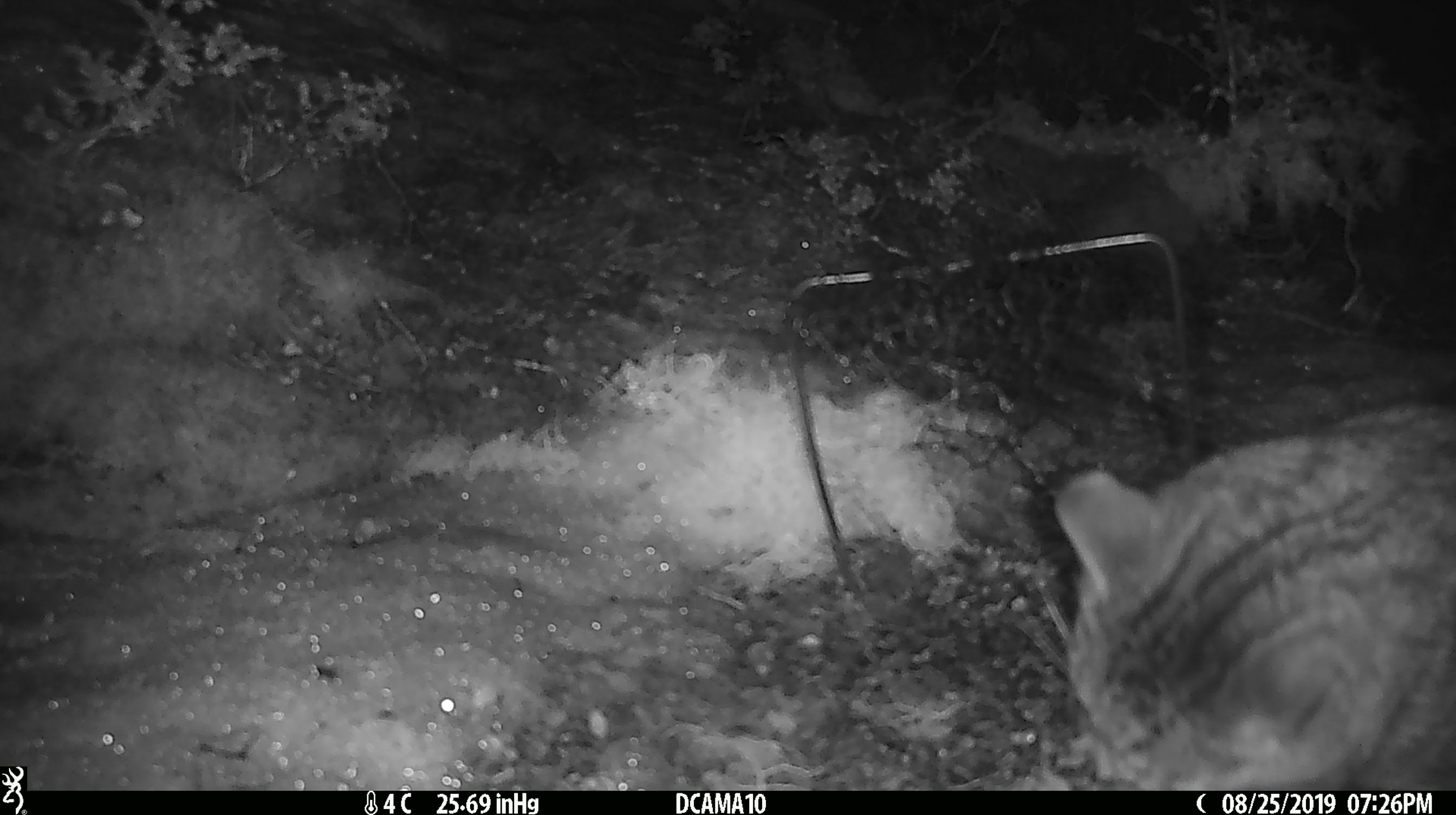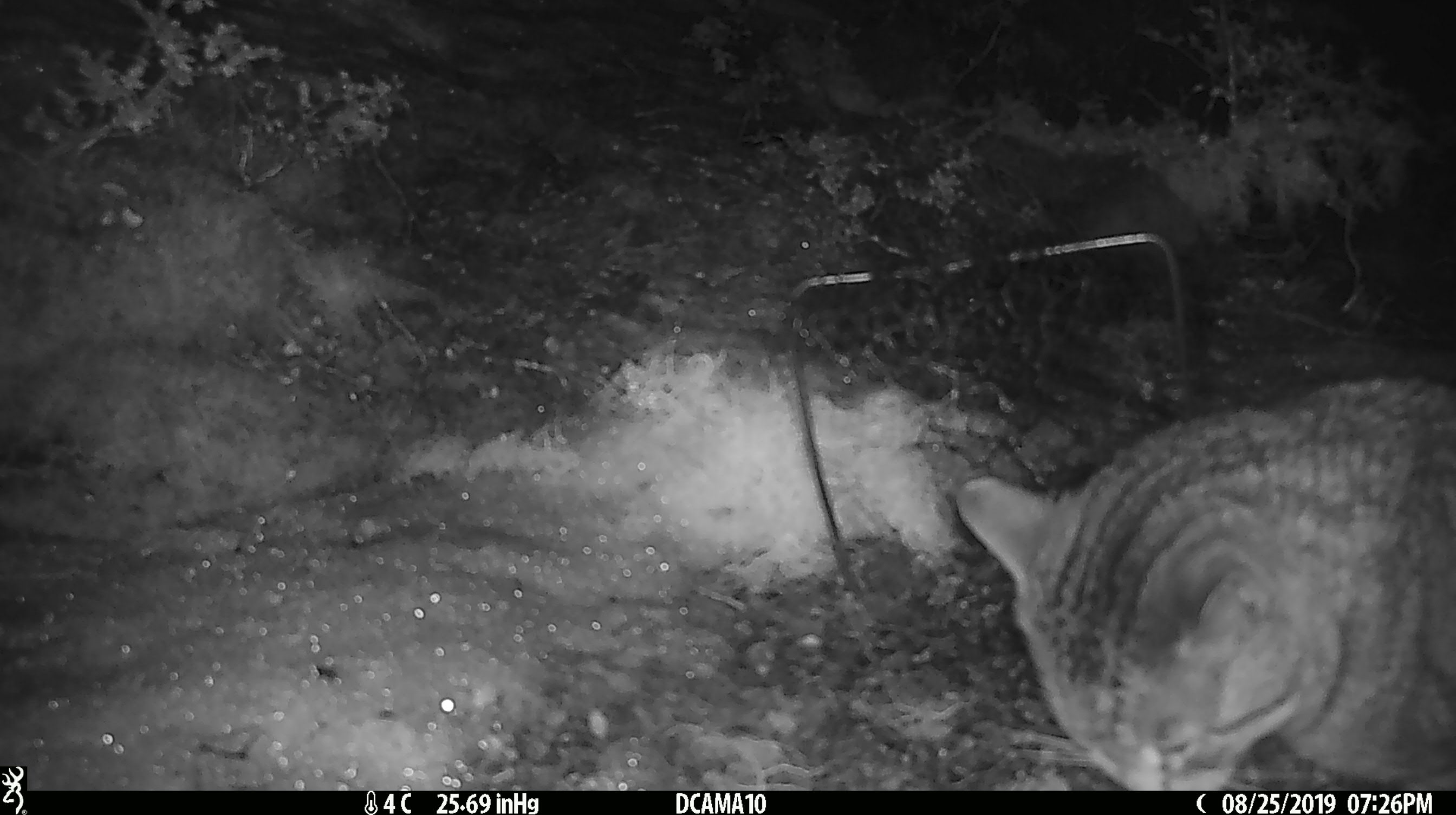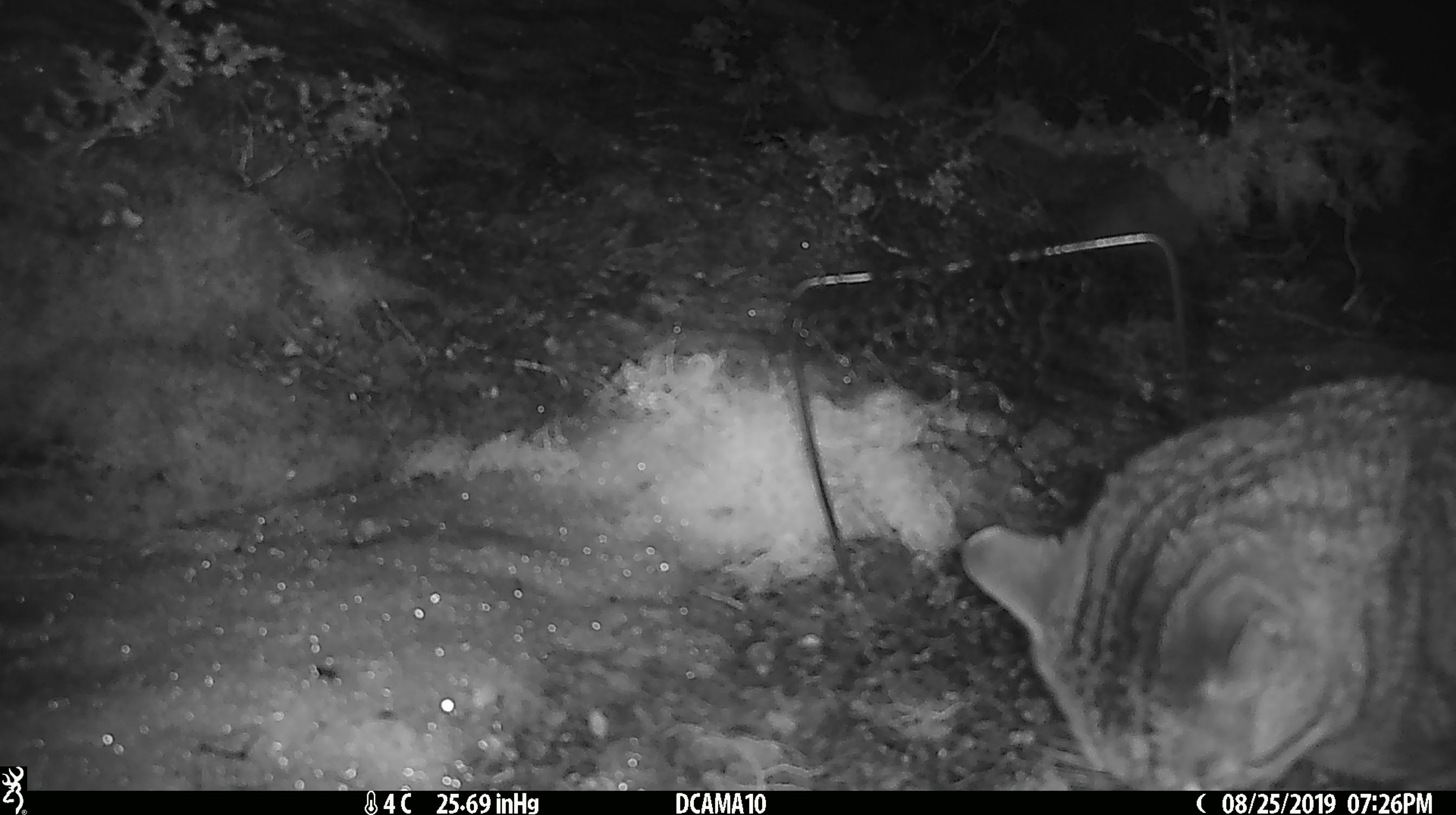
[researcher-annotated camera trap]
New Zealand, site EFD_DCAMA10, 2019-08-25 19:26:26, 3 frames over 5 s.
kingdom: Animalia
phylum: Chordata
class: Mammalia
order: Carnivora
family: Felidae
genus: Felis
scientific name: Felis catus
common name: domestic cat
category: cat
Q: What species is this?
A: Cat (domestic cat) (Felis catus).